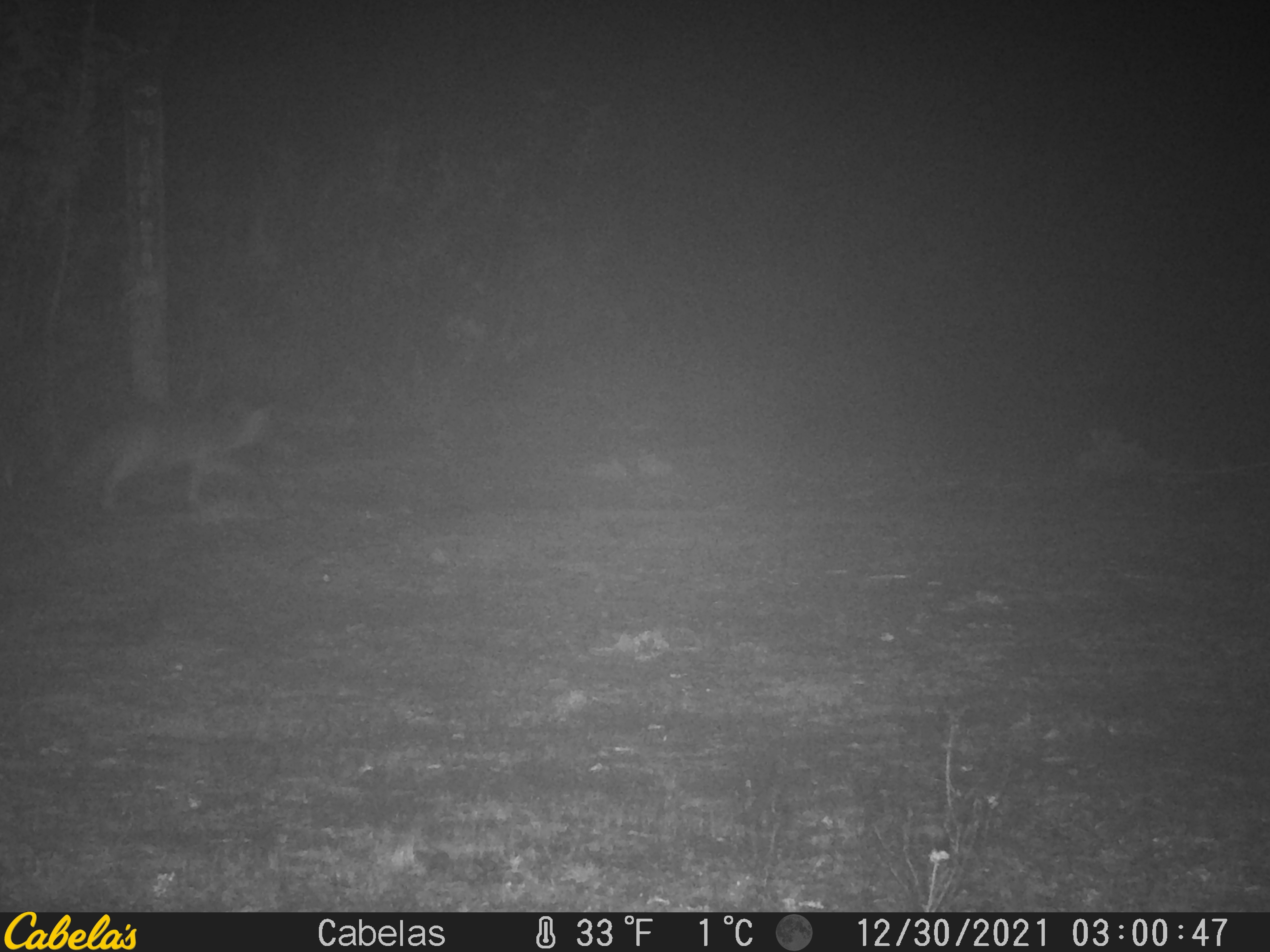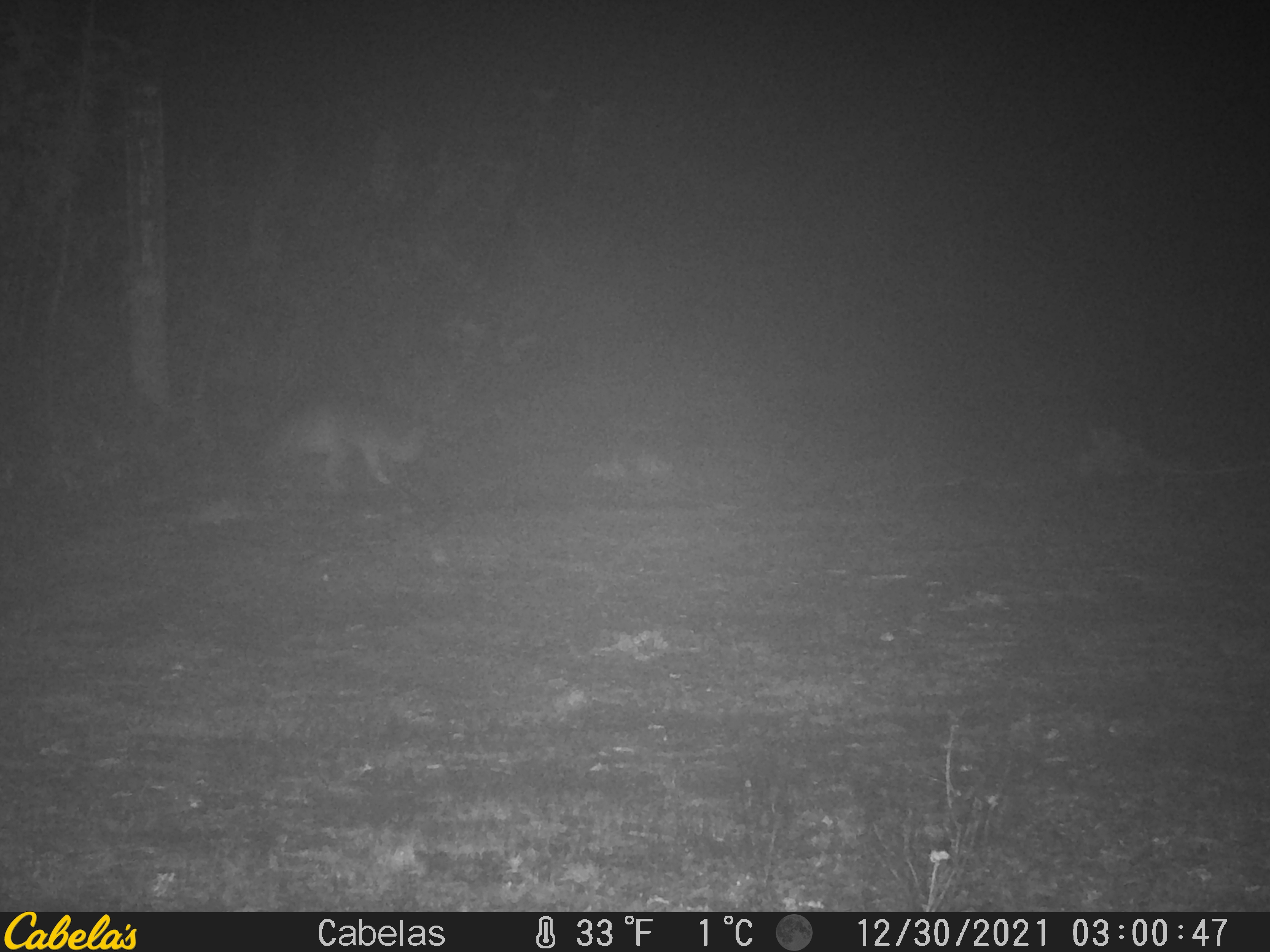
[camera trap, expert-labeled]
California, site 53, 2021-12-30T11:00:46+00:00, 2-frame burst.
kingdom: Animalia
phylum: Chordata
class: Mammalia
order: Carnivora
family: Canidae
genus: Canis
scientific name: Canis latrans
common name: coyote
Coyote (Canis latrans).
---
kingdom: Animalia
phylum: Chordata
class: Mammalia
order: Carnivora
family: Canidae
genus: Urocyon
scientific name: Urocyon cinereoargenteus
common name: gray fox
Gray fox (Urocyon cinereoargenteus).